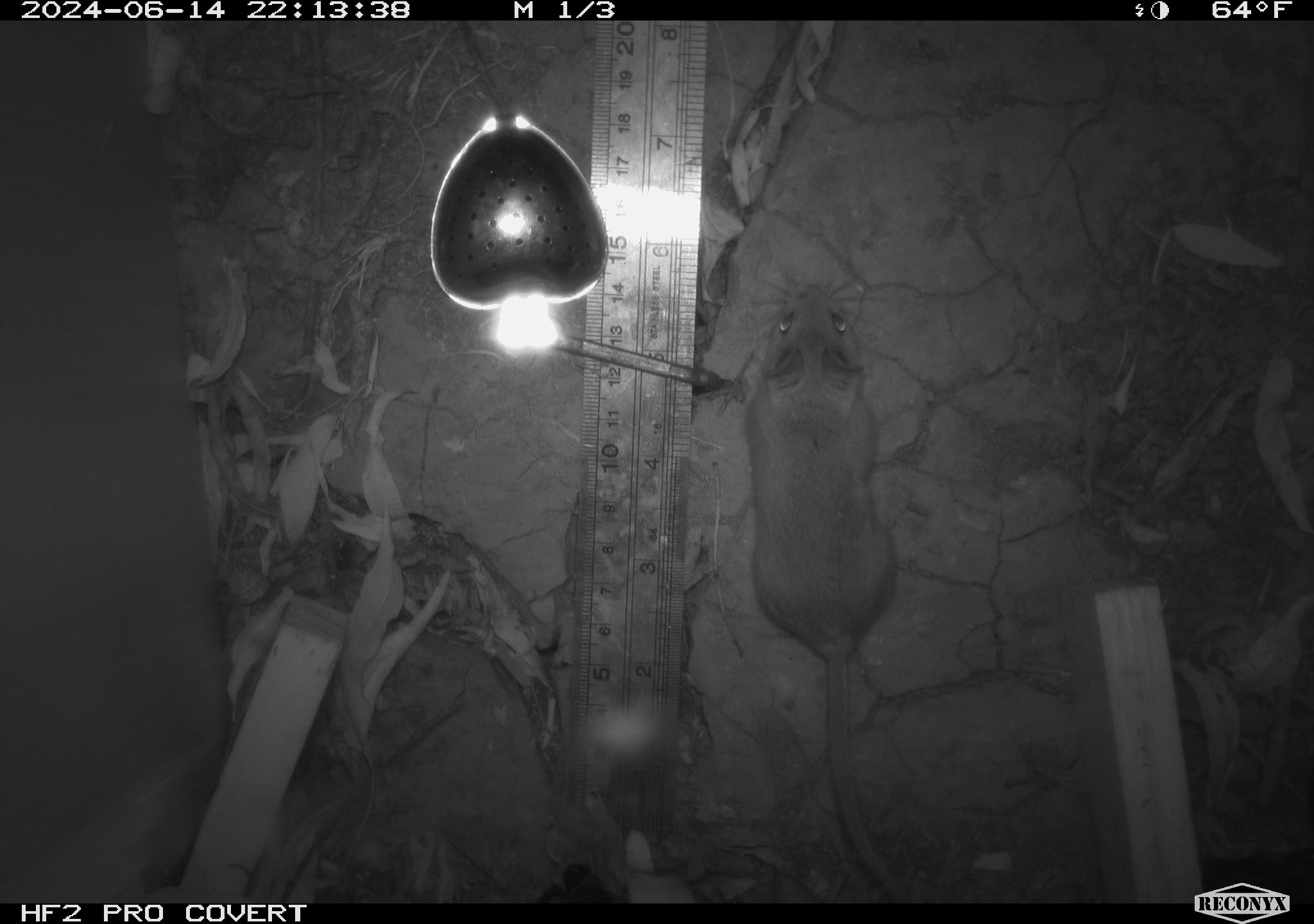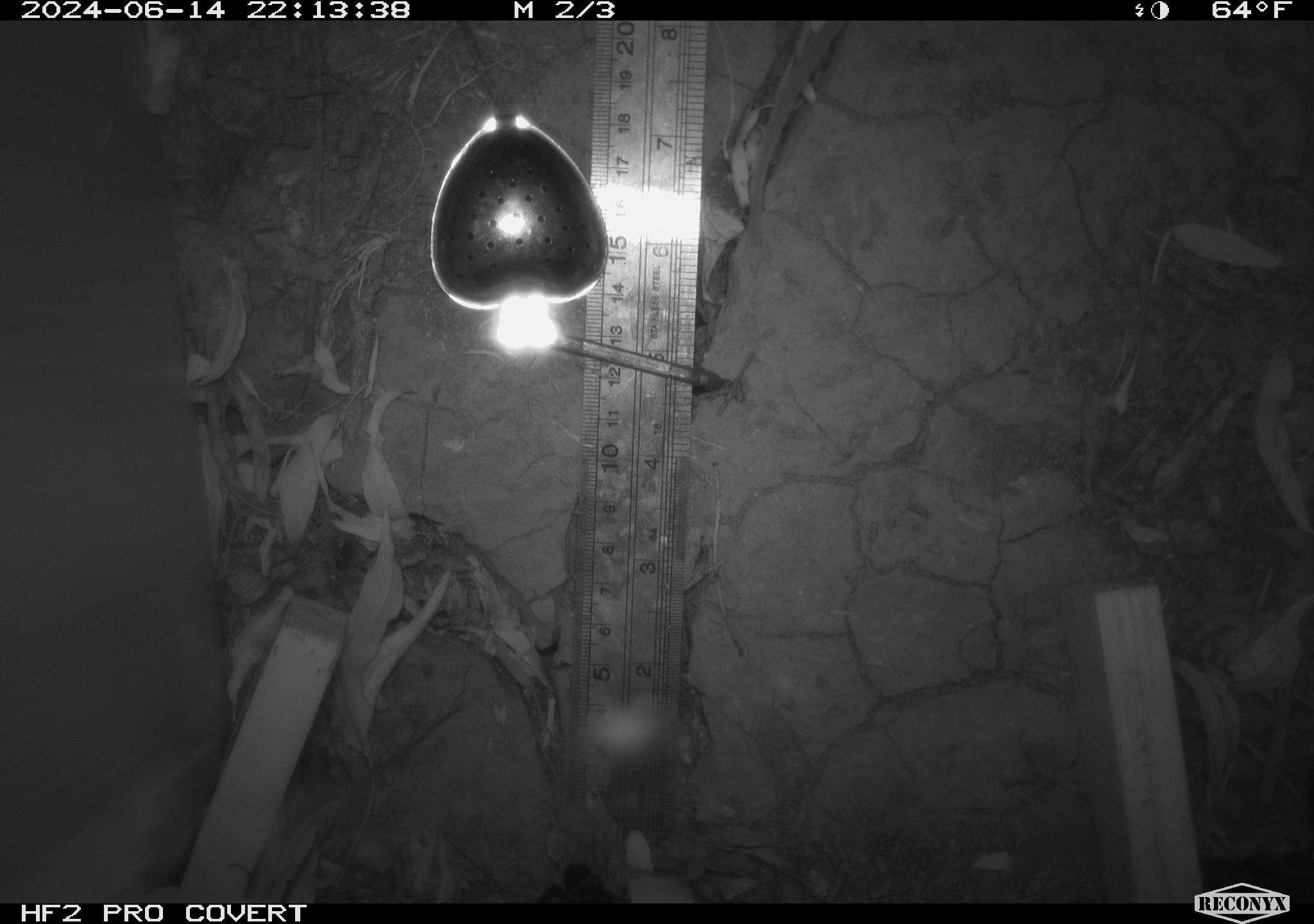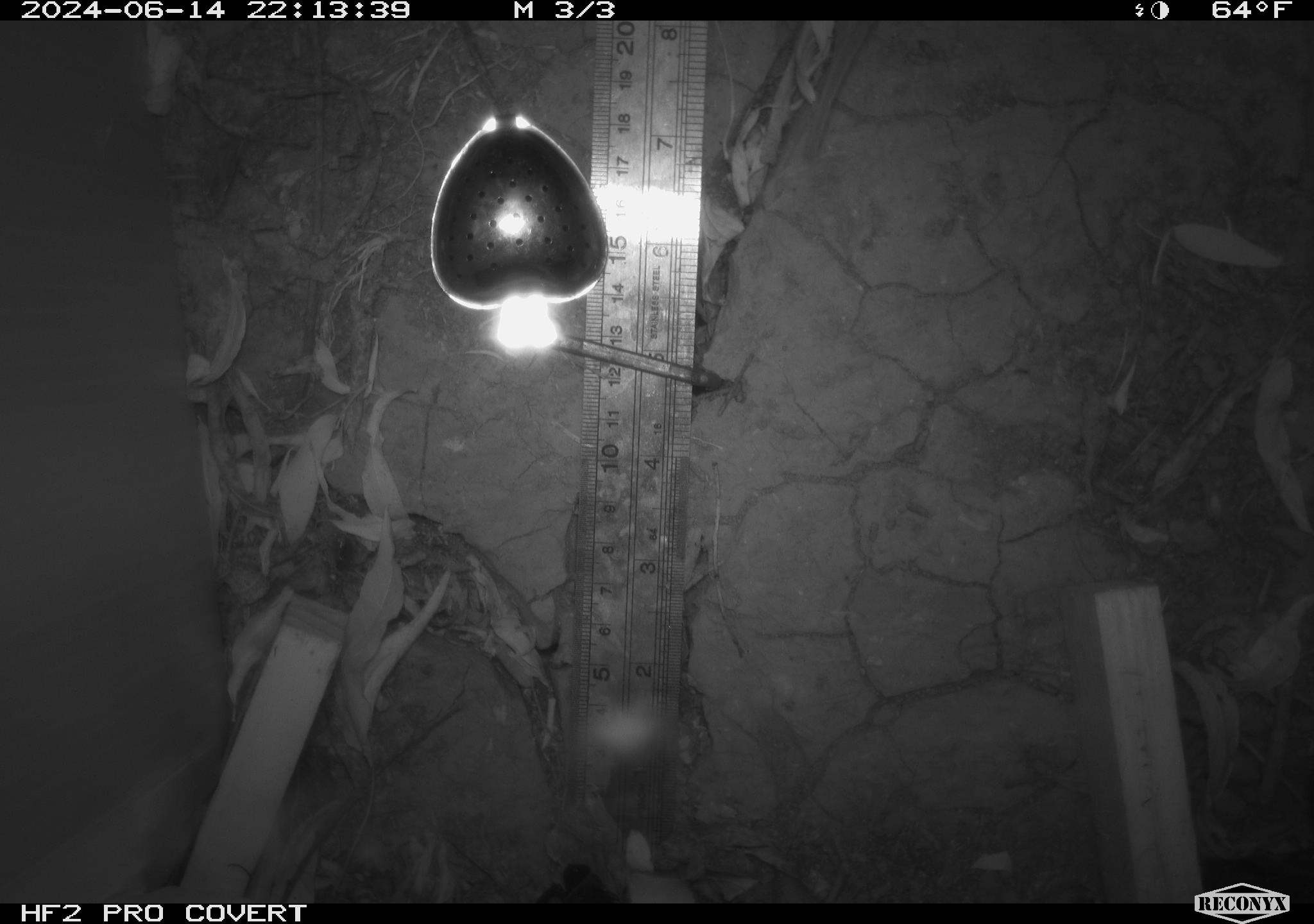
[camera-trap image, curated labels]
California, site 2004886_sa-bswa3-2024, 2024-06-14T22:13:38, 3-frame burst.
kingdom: Animalia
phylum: Chordata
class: Mammalia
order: Rodentia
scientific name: Rodentia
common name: mouse species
Mouse species (Rodentia).